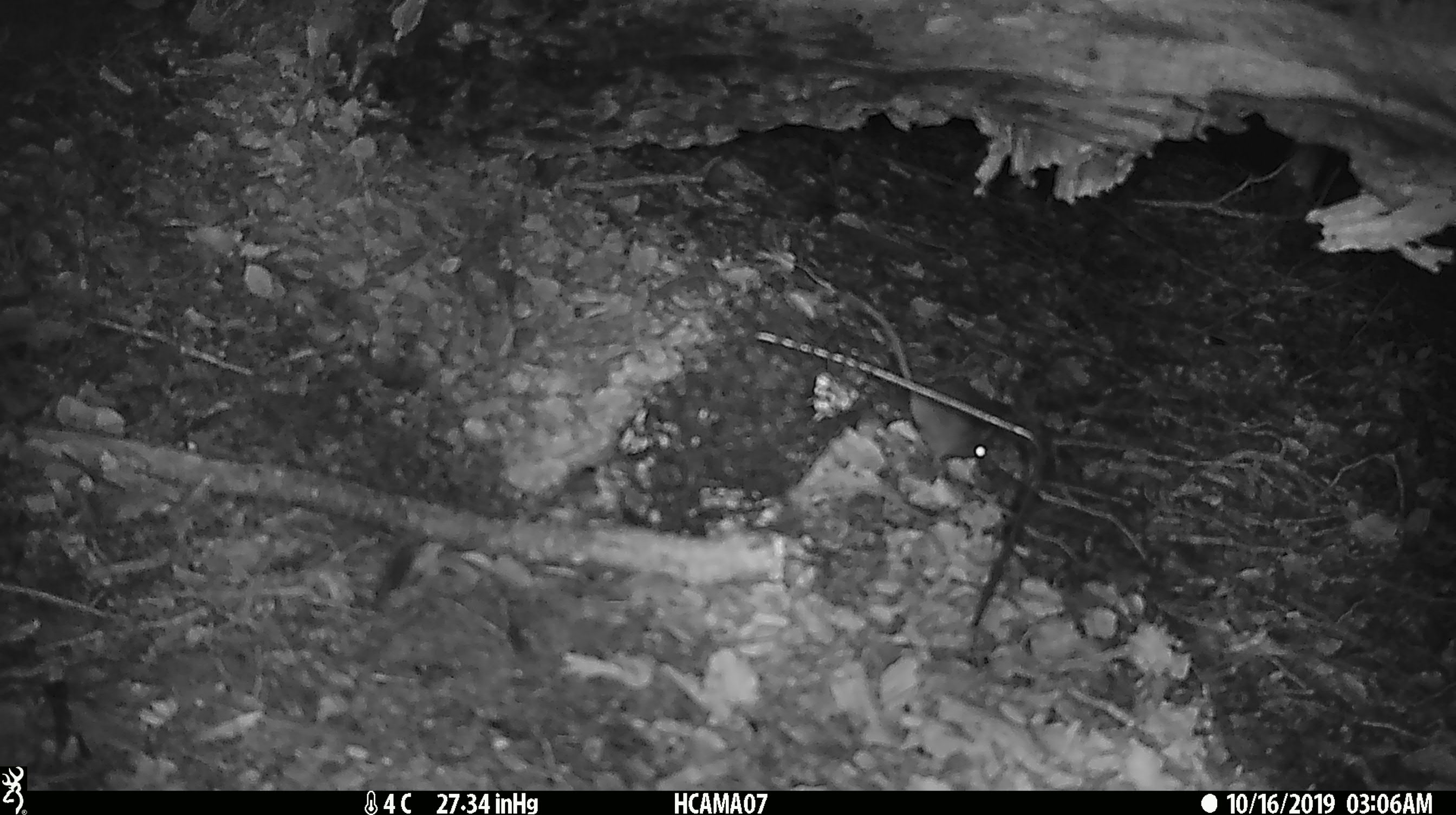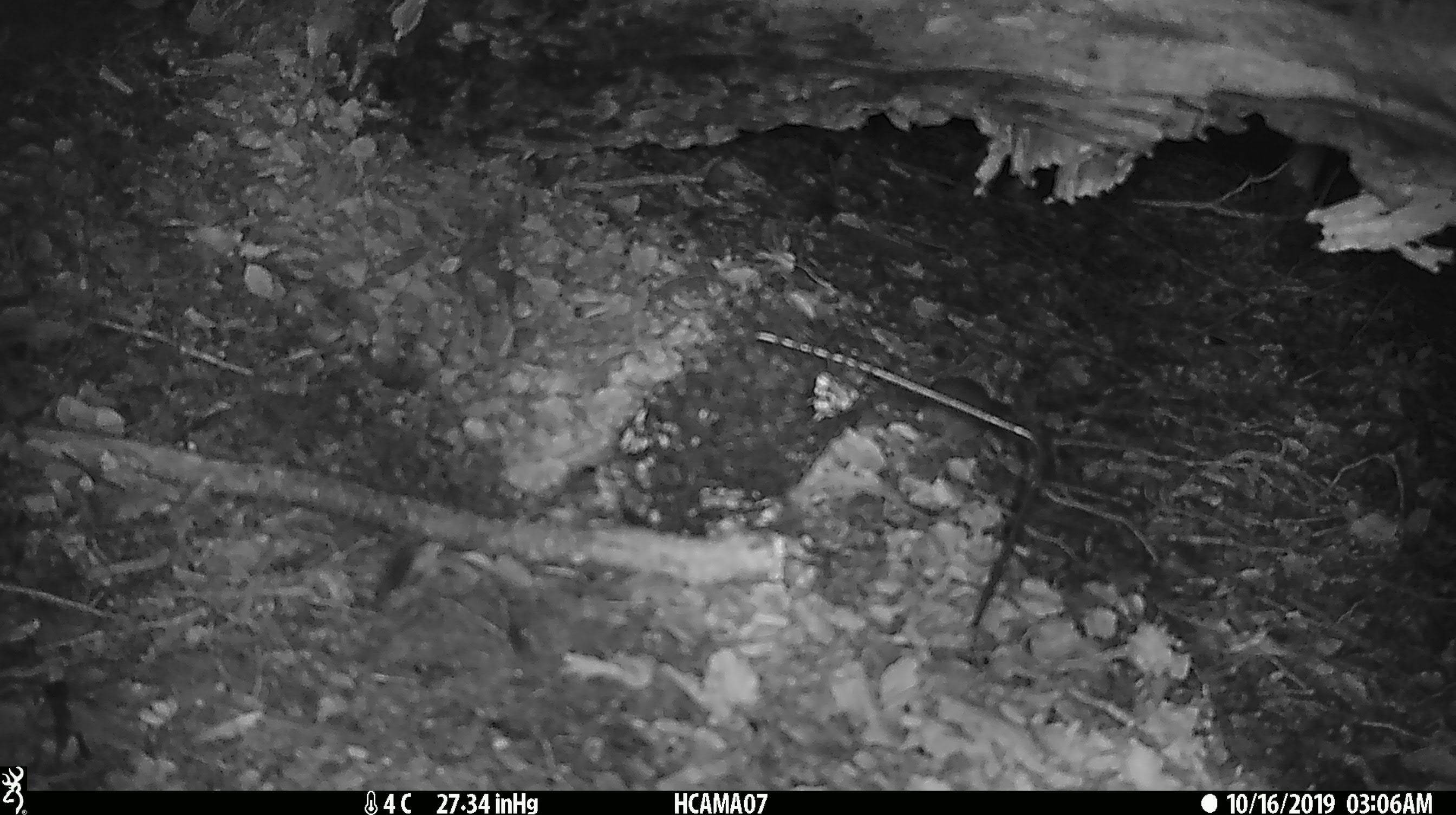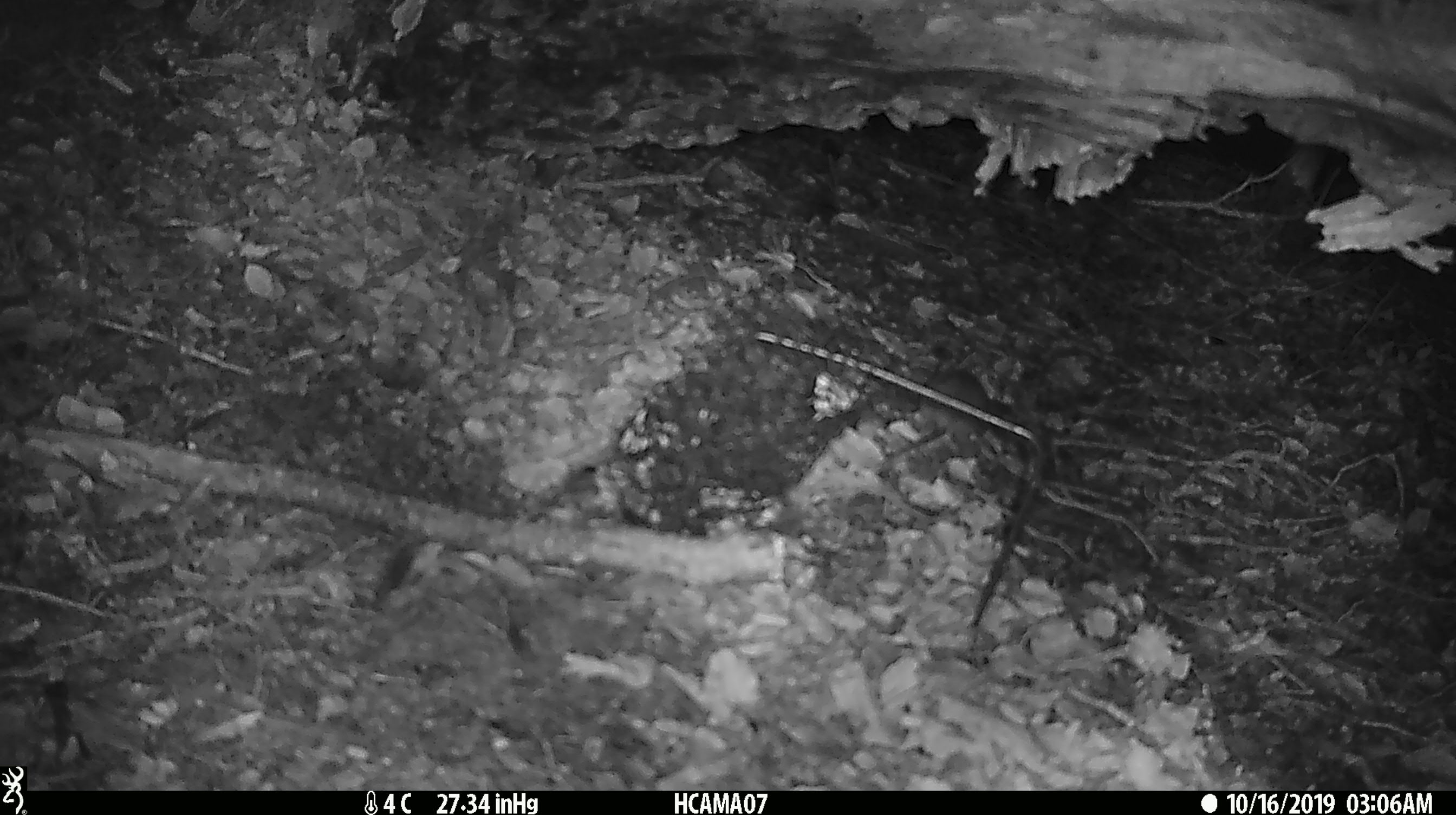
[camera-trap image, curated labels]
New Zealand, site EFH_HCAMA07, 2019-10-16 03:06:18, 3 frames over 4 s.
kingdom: Animalia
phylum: Chordata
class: Mammalia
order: Rodentia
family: Muridae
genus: Mus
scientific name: Mus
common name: mouse